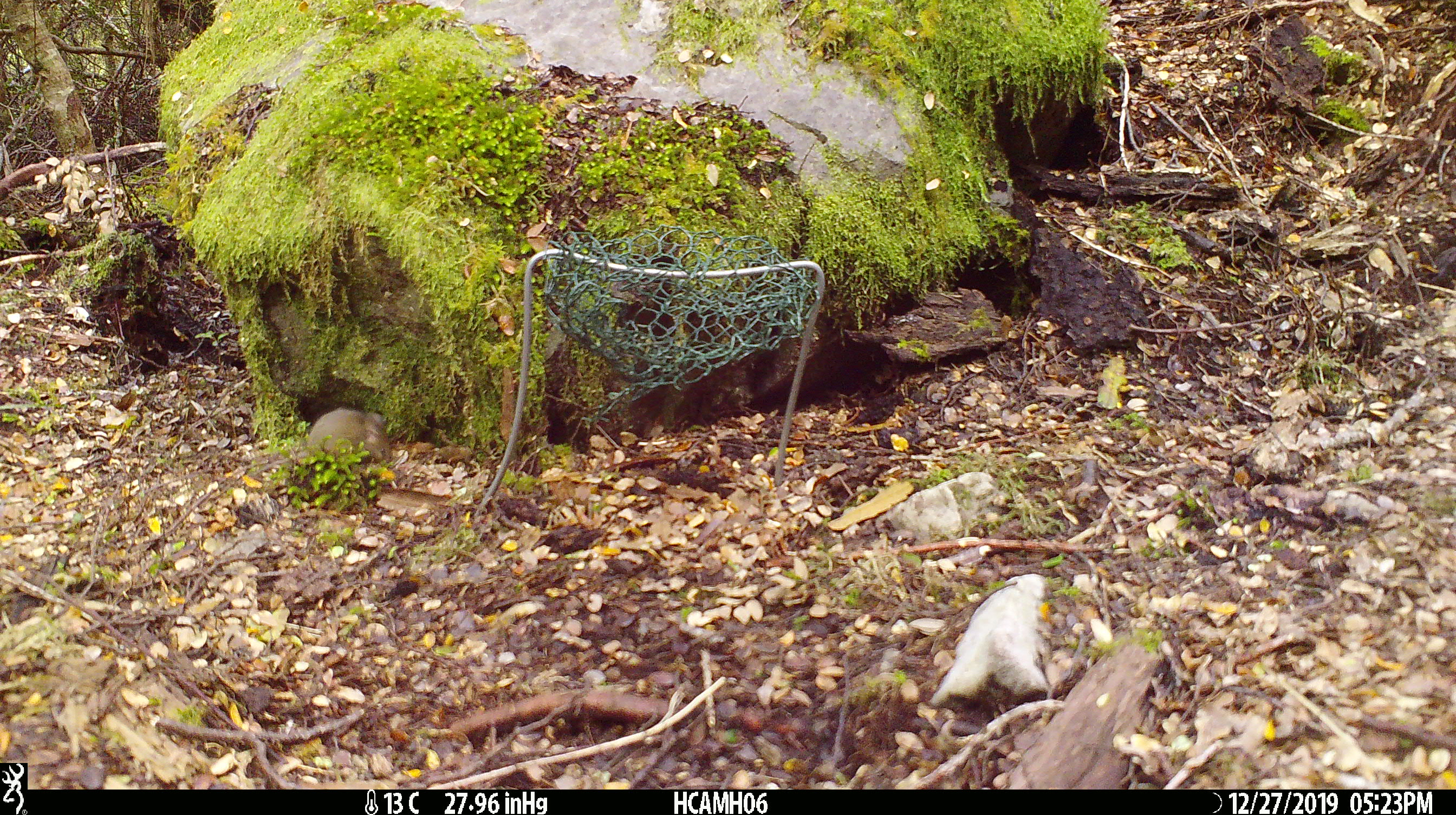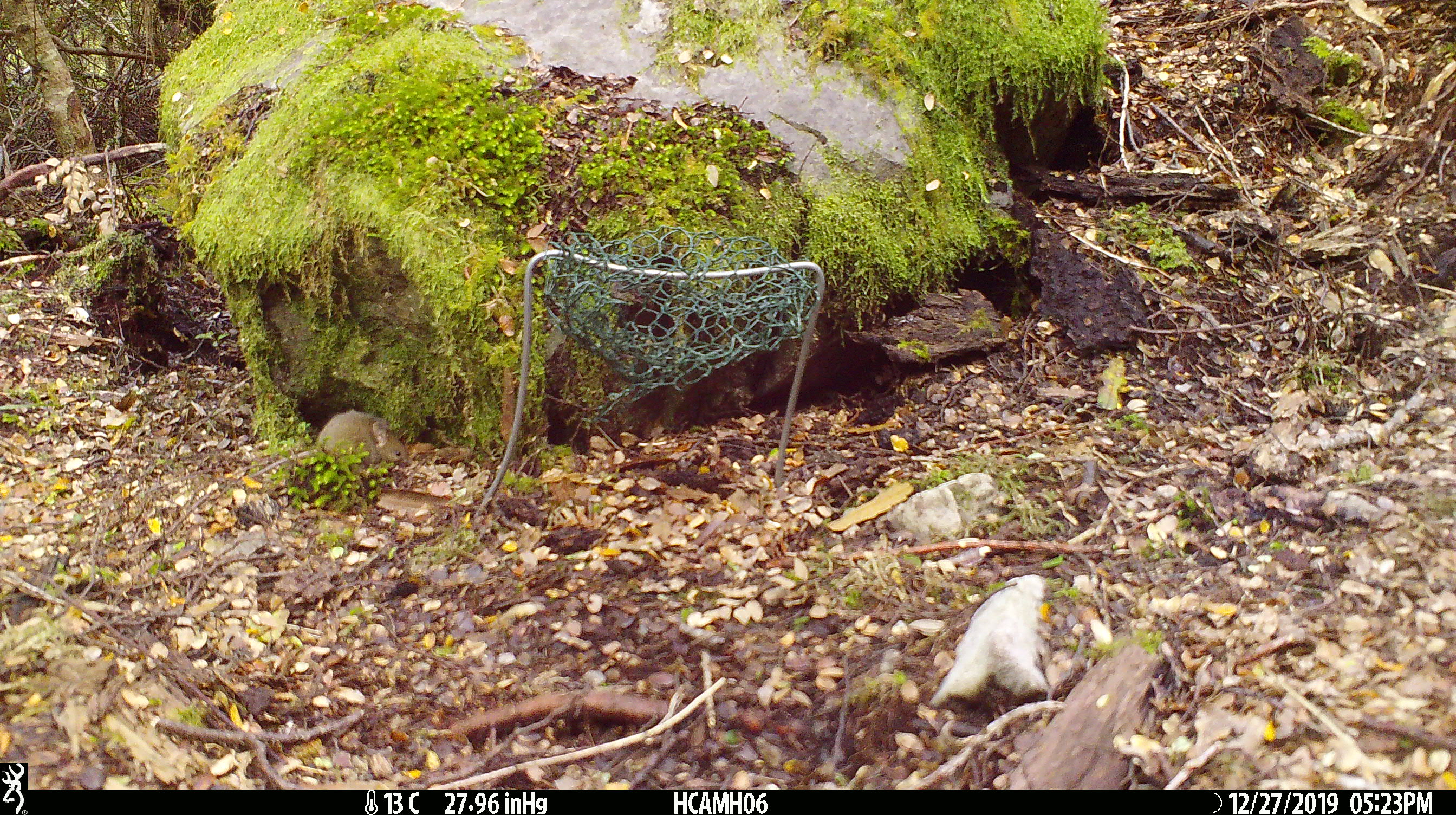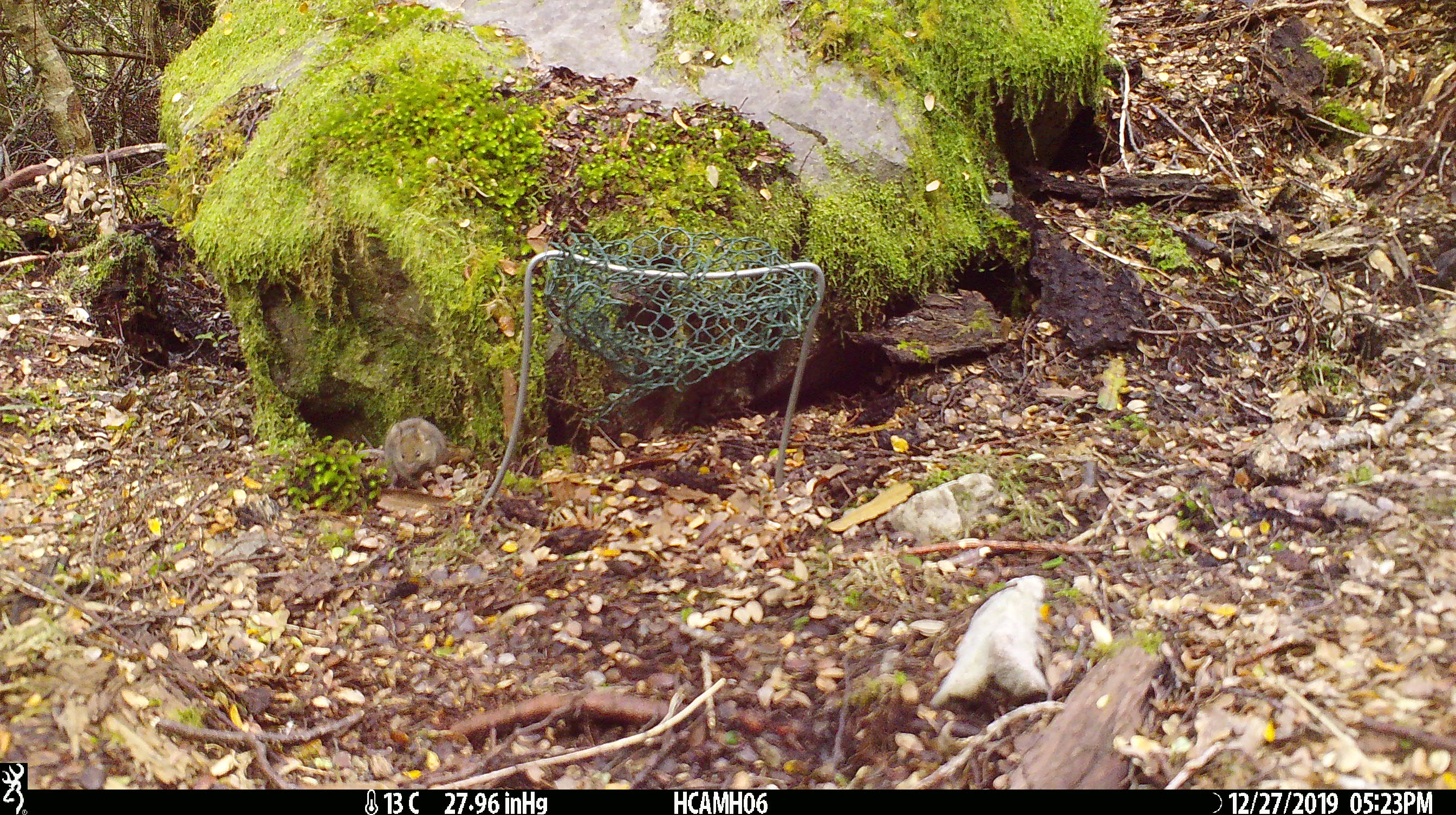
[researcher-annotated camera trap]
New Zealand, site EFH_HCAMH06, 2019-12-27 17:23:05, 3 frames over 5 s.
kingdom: Animalia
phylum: Chordata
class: Mammalia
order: Rodentia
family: Muridae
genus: Mus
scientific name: Mus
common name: mouse